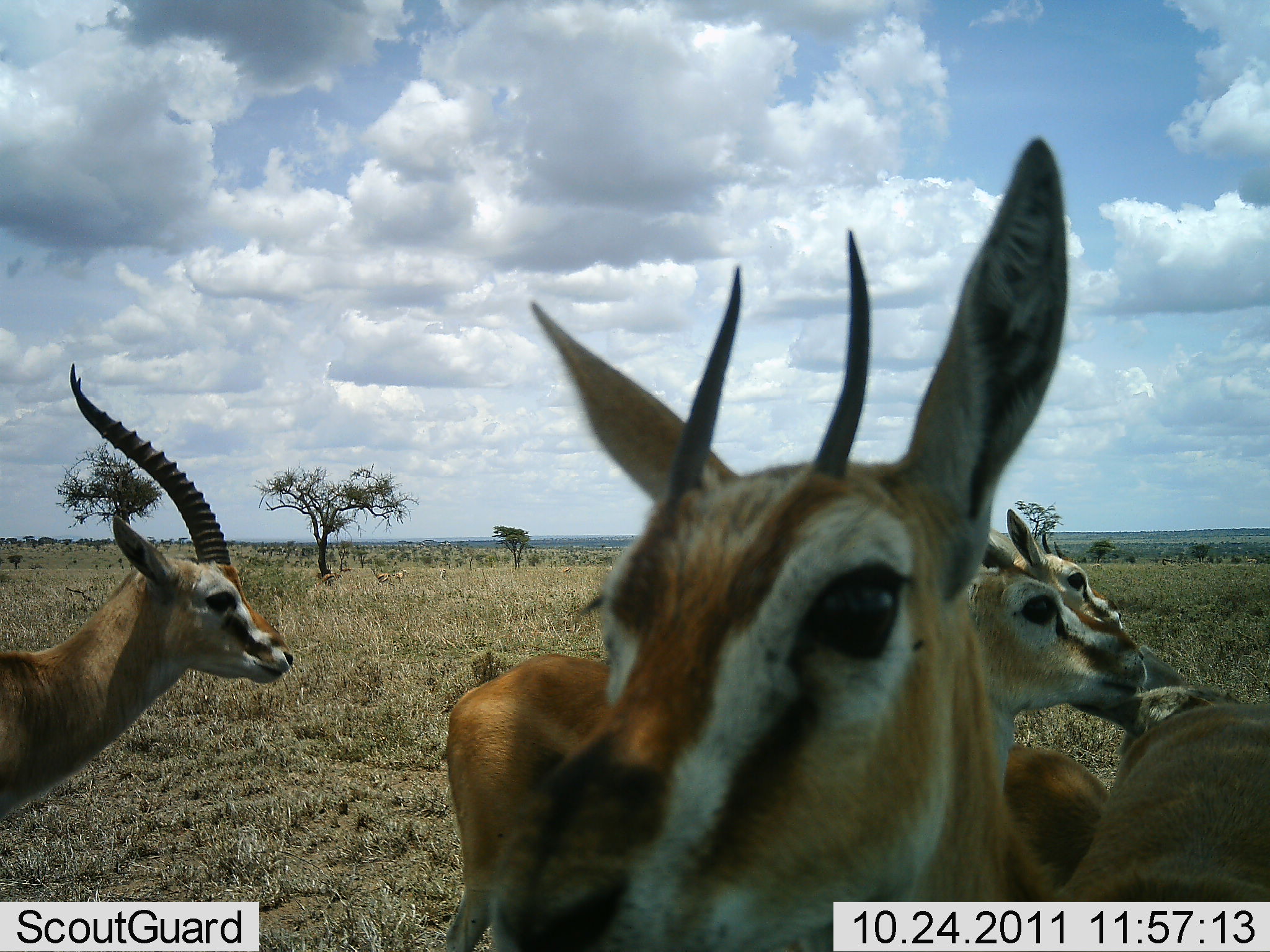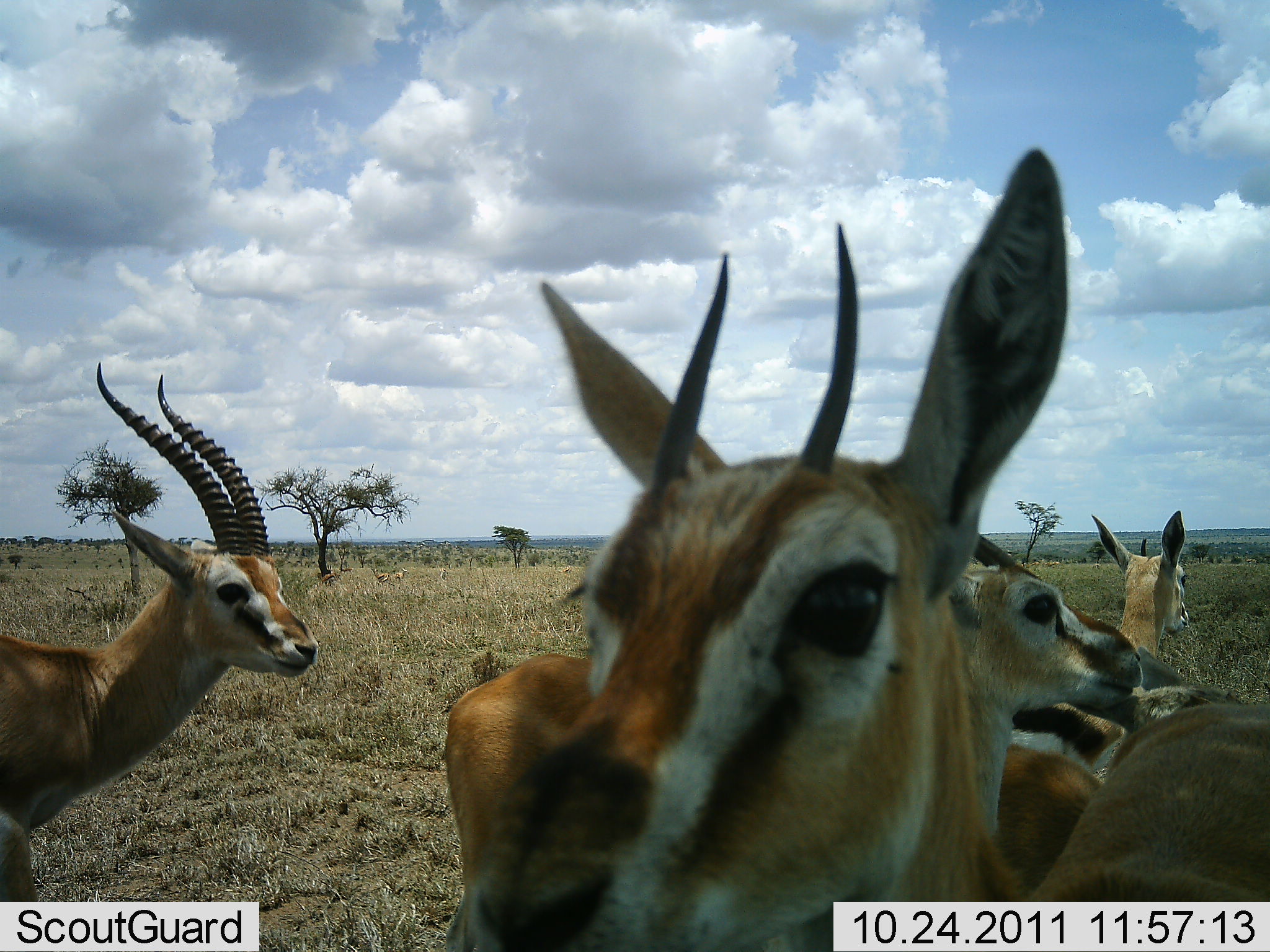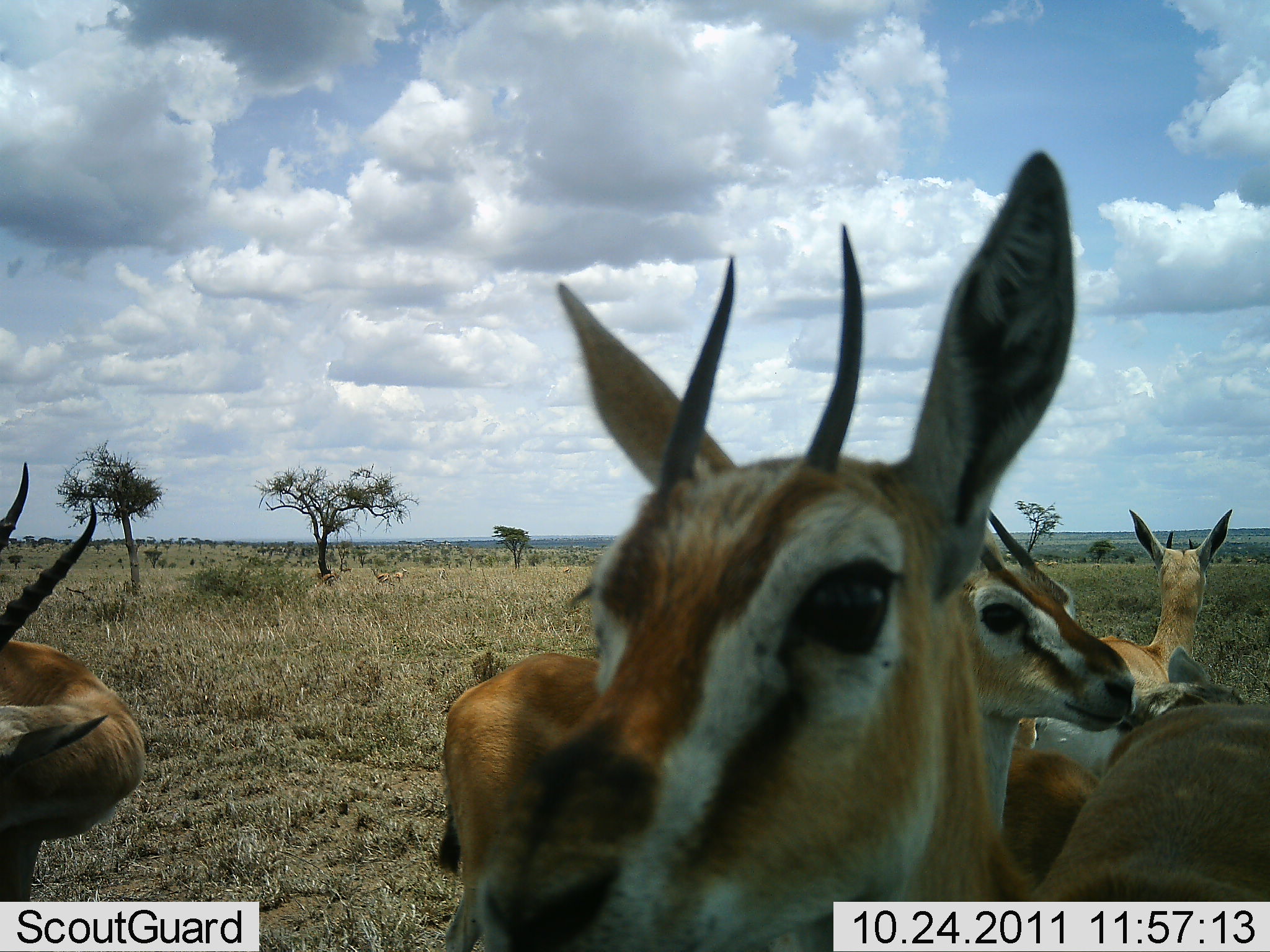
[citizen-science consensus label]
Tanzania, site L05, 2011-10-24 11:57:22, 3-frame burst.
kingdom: Animalia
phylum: Chordata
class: Mammalia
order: Artiodactyla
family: Bovidae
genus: Eudorcas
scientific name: Eudorcas thomsonii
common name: thomson's gazelle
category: gazellethomsons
Gazellethomsons (thomson's gazelle) (Eudorcas thomsonii), count 5. Behavior (volunteer vote fractions): standing 87%, resting 27%, moving 0%, interacting 7%. Young present (vote fraction): 7%. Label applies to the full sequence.